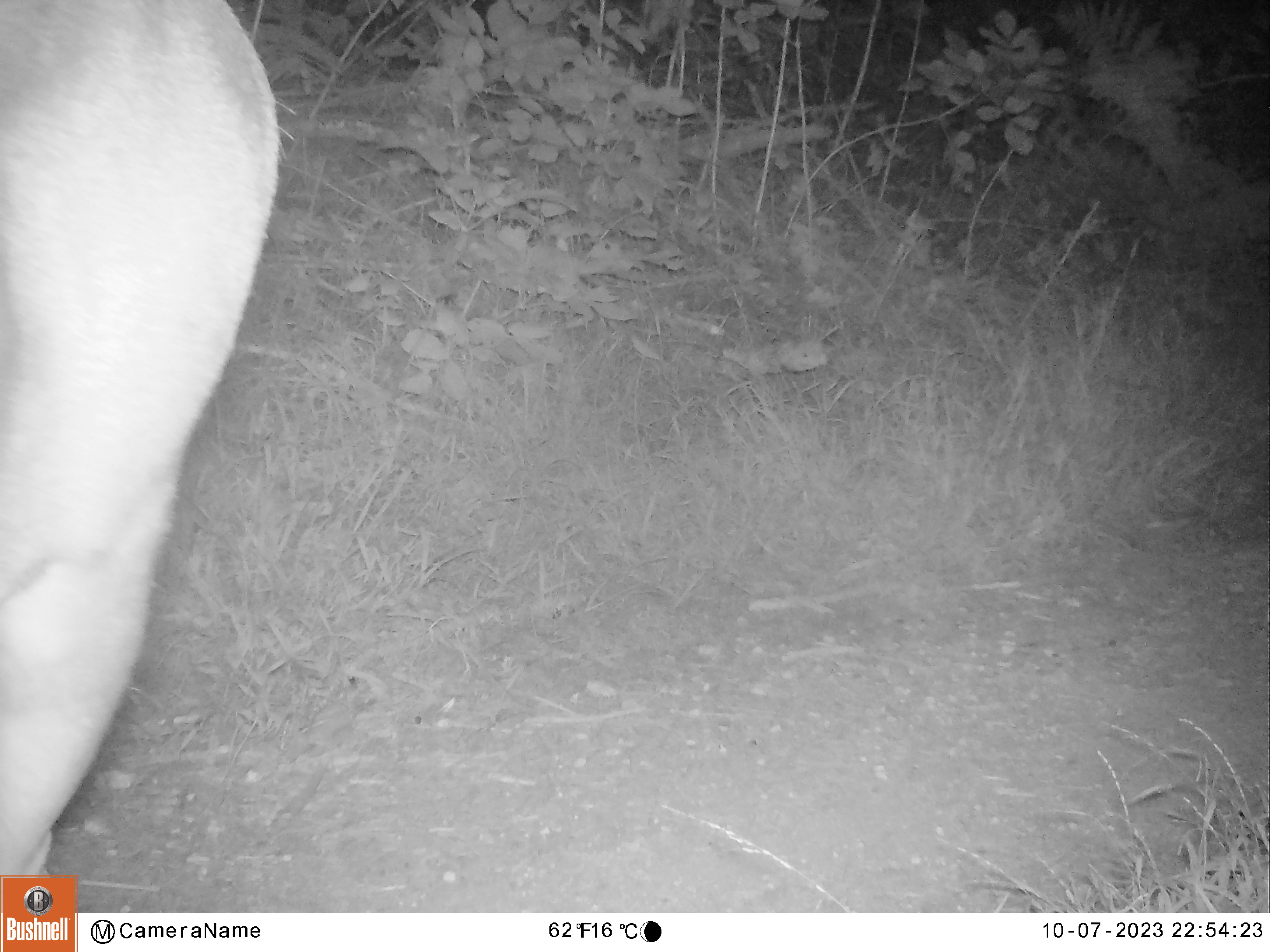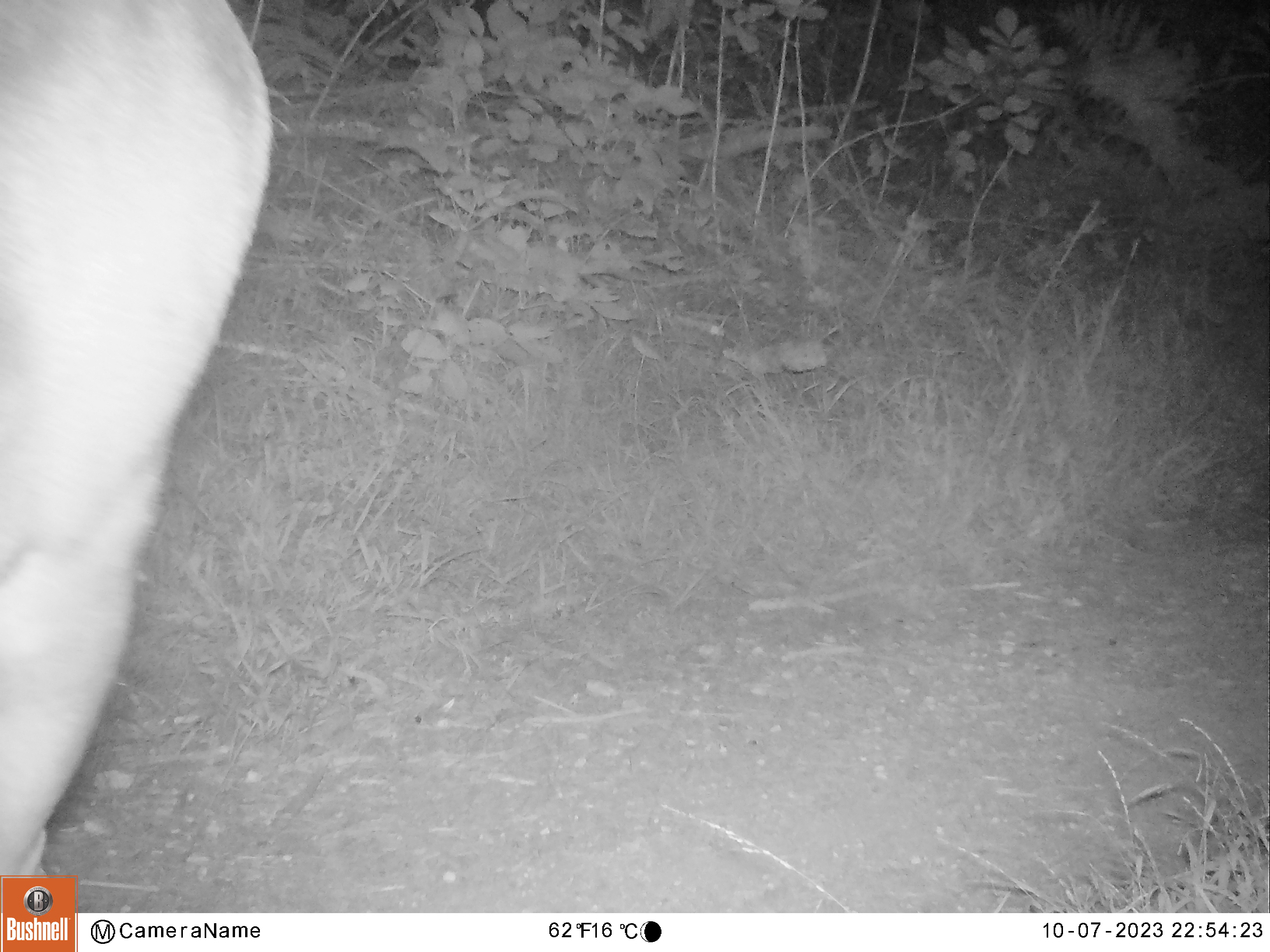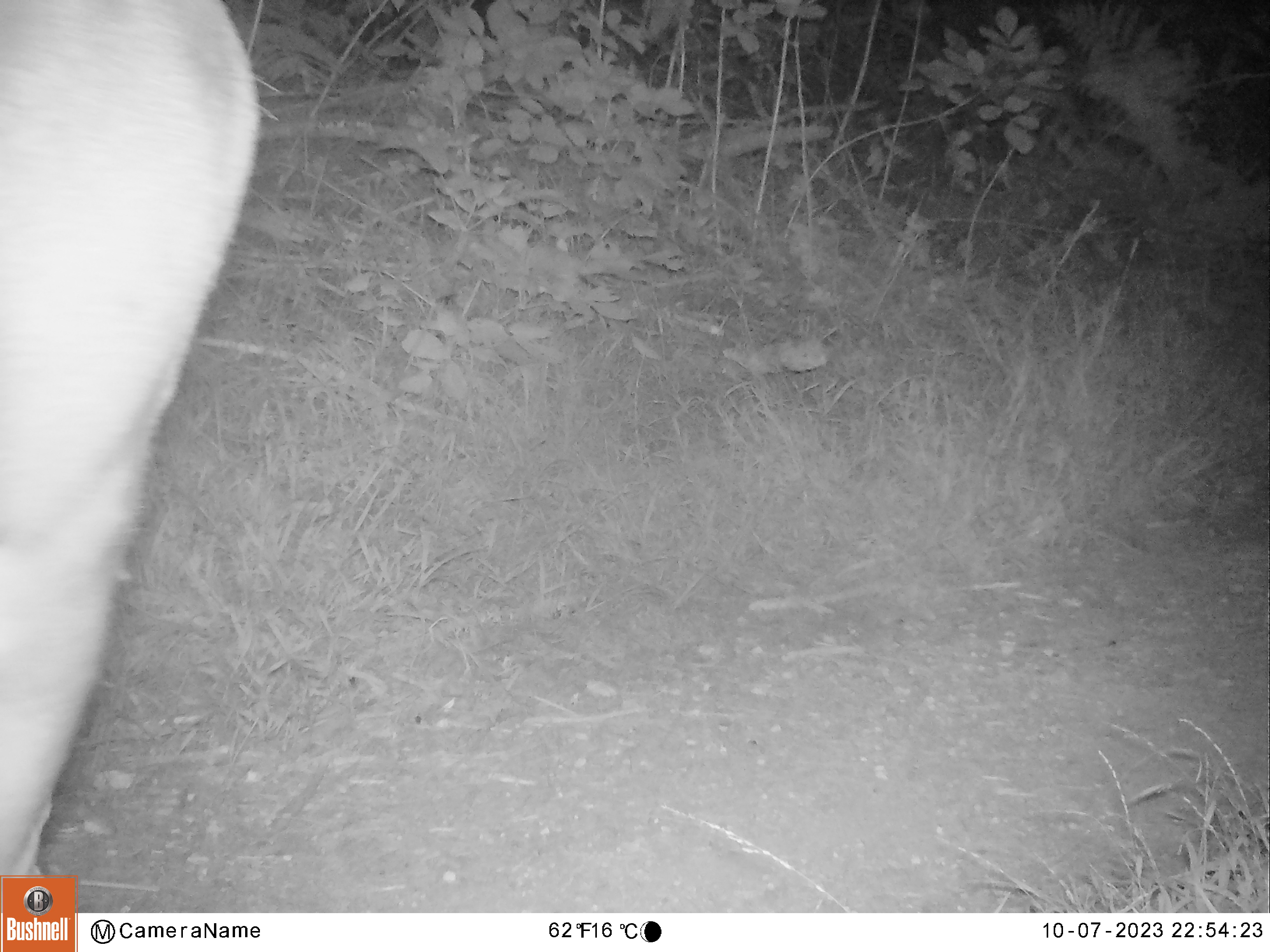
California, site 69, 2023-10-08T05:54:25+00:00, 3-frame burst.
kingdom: Animalia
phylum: Chordata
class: Mammalia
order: Artiodactyla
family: Cervidae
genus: Odocoileus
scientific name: Odocoileus hemionus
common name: mule deer